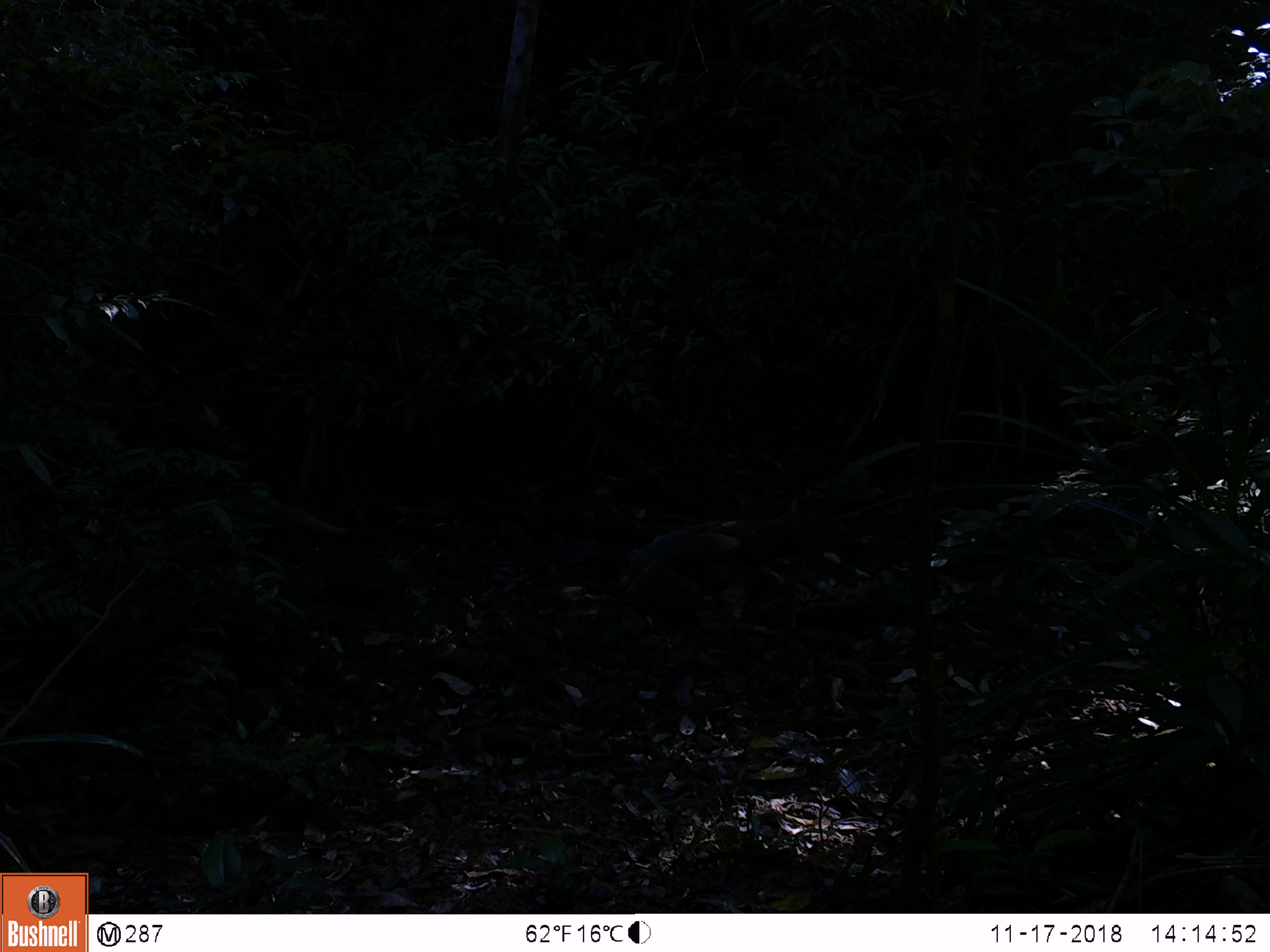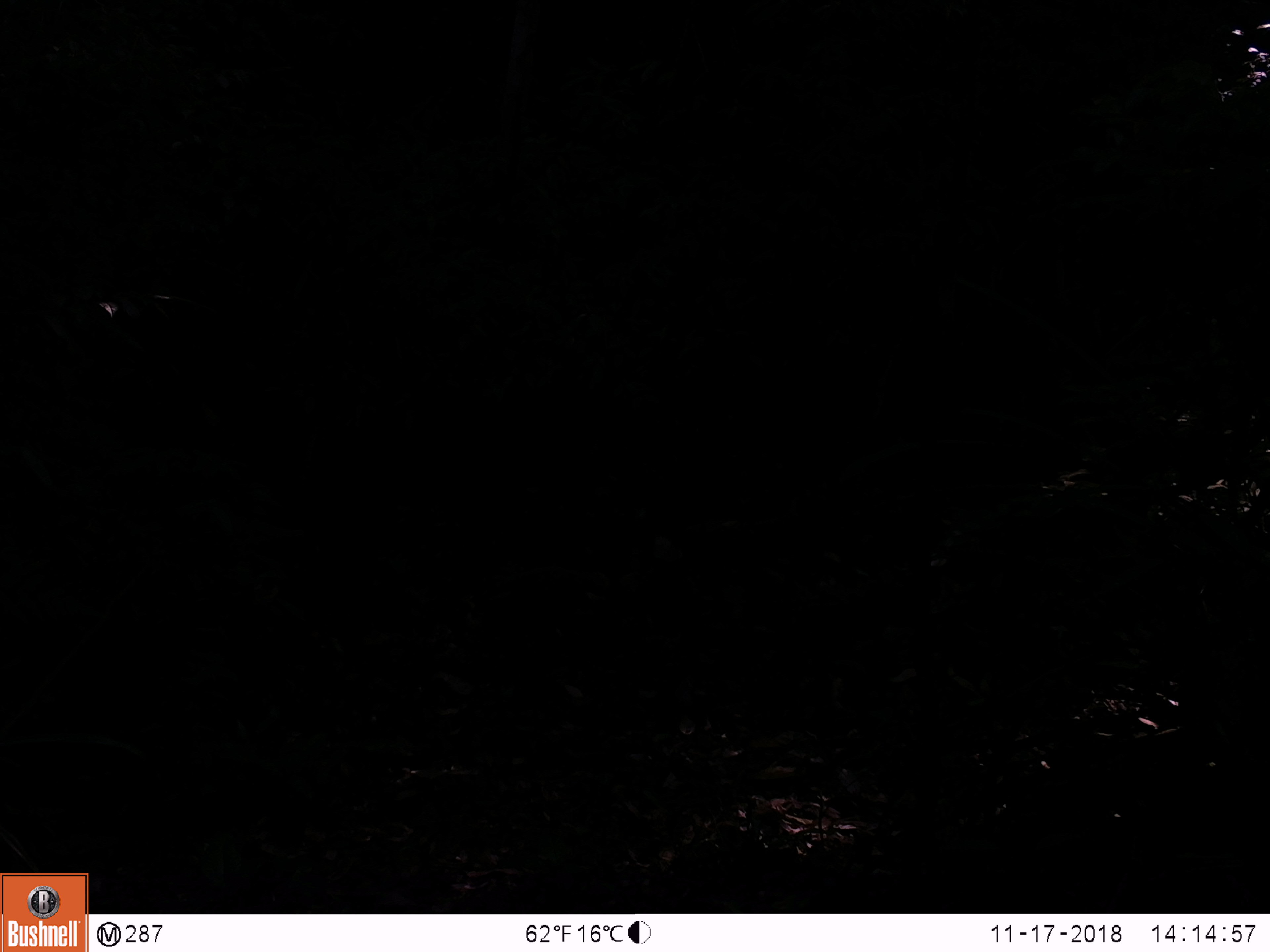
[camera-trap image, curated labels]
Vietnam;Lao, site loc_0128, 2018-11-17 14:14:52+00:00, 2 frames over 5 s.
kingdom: Animalia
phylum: Chordata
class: Mammalia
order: Carnivora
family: Herpestidae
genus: Urva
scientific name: Urva urva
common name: crab-eating mongoose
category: crab eating mongoose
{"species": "crab eating mongoose (crab-eating mongoose) (Urva urva)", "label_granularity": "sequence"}